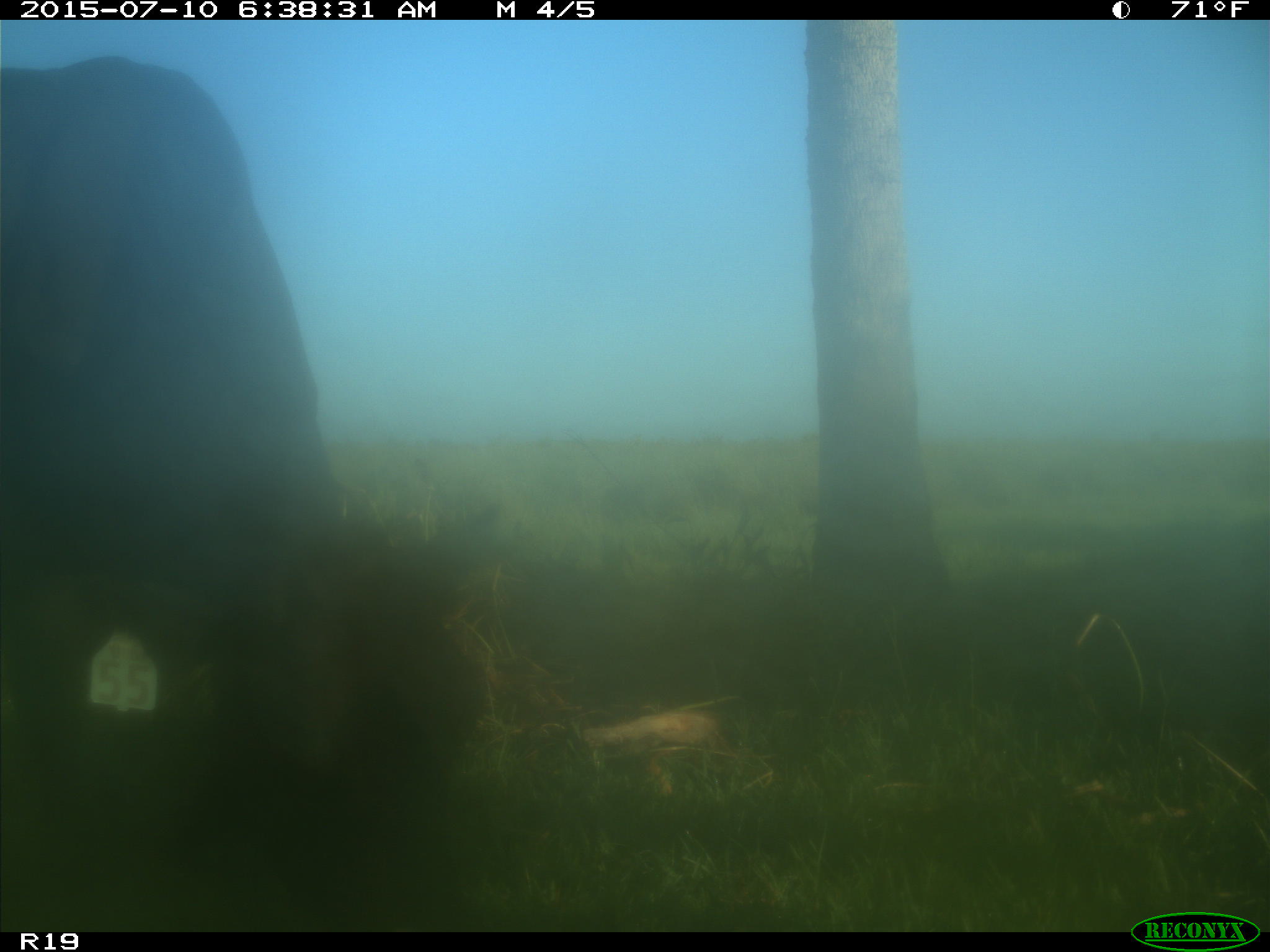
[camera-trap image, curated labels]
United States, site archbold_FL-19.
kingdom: Animalia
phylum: Chordata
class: Mammalia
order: Artiodactyla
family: Bovidae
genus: Bos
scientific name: Bos taurus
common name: domestic cow